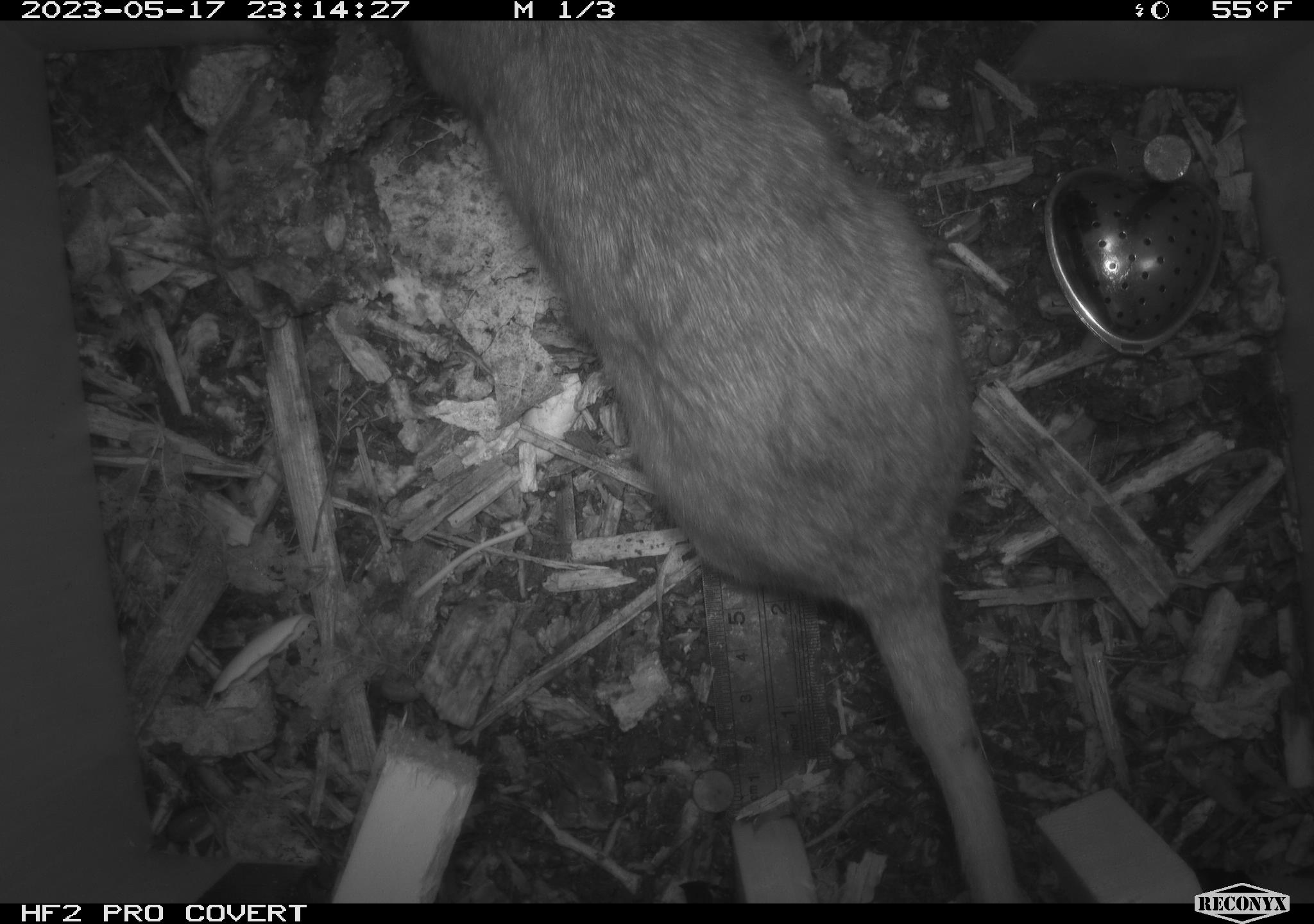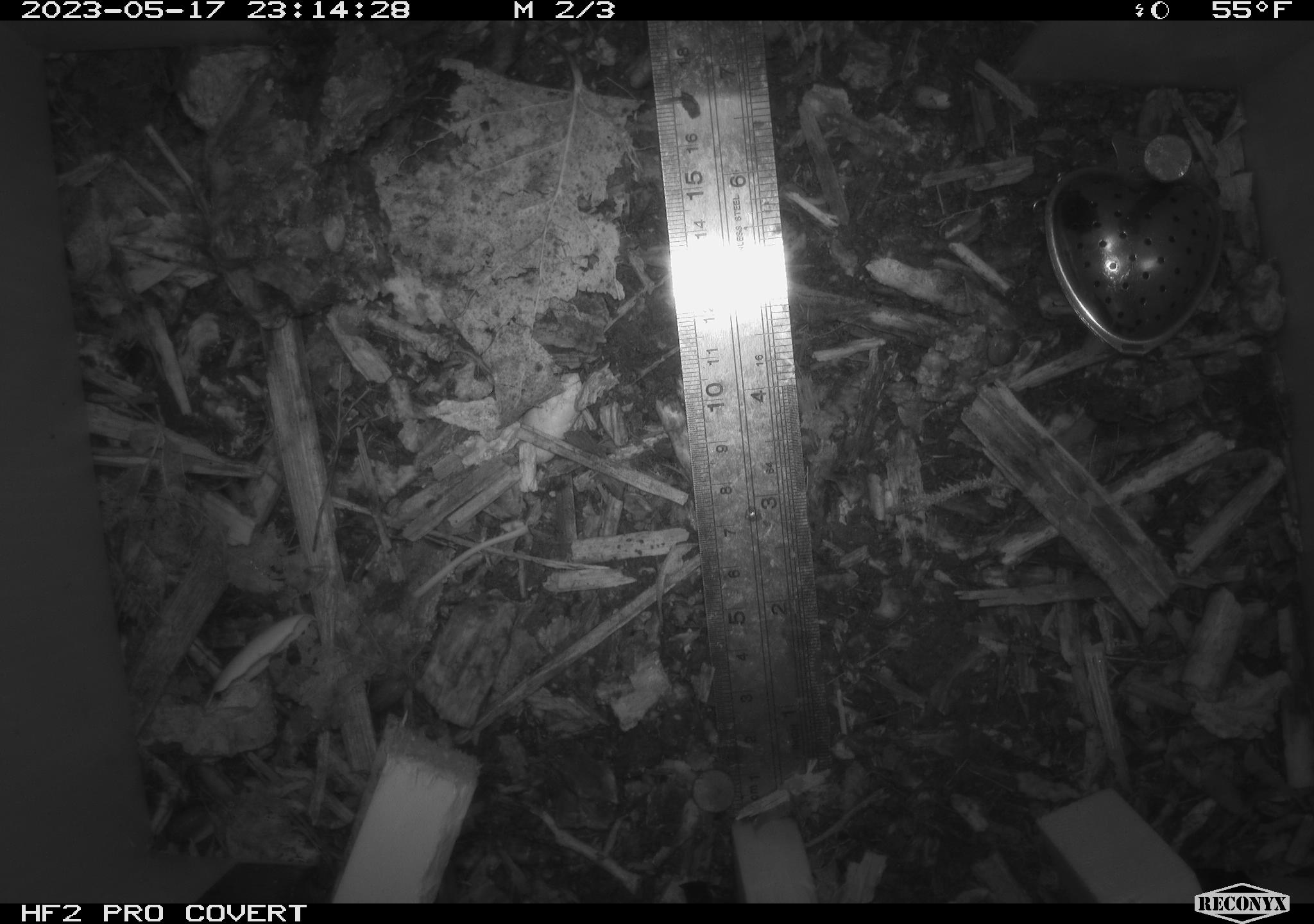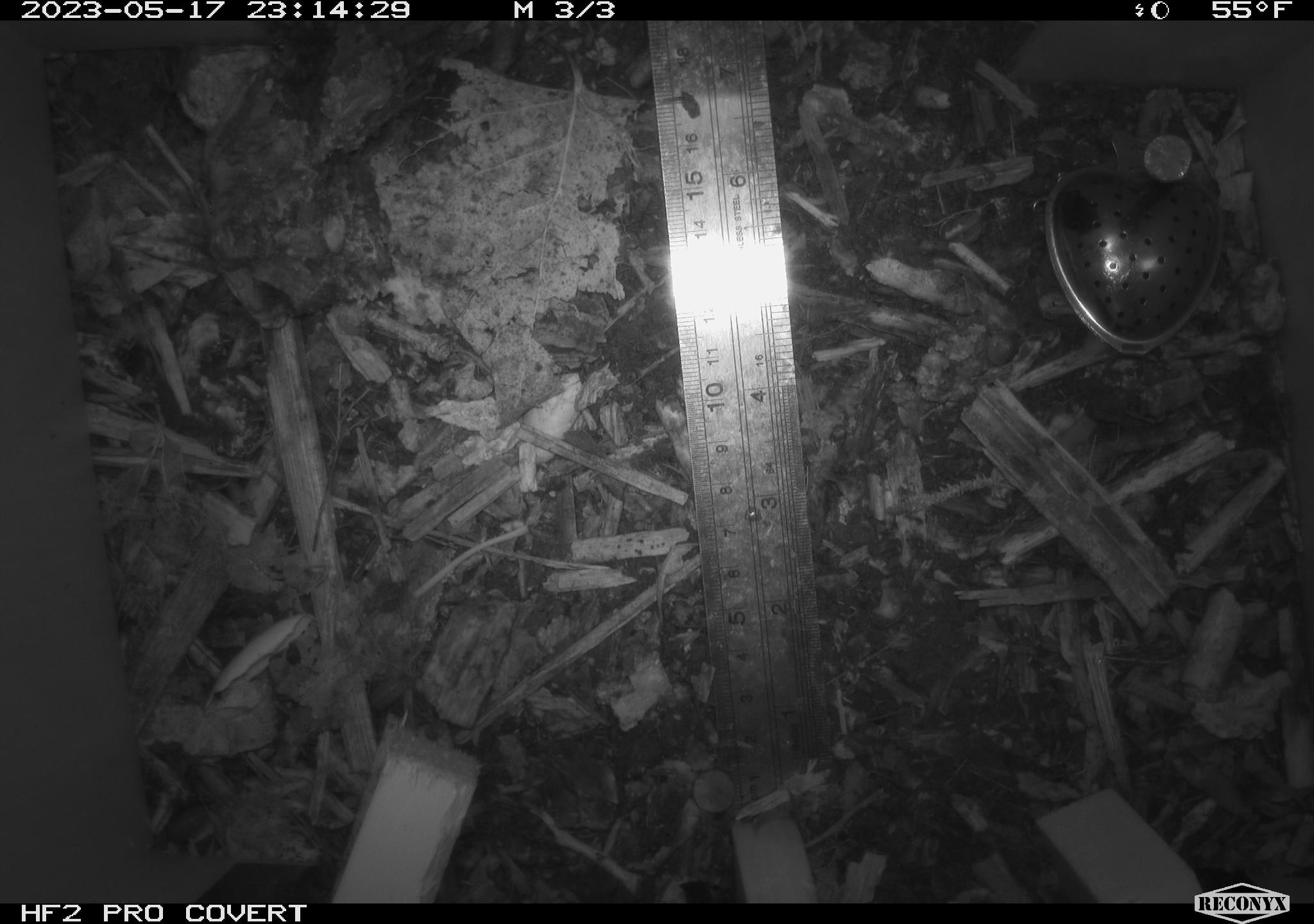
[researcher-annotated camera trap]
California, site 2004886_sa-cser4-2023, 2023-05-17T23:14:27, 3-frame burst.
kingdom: Animalia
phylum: Chordata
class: Mammalia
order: Rodentia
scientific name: Rodentia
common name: woodrat or rat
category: woodrat or rat species